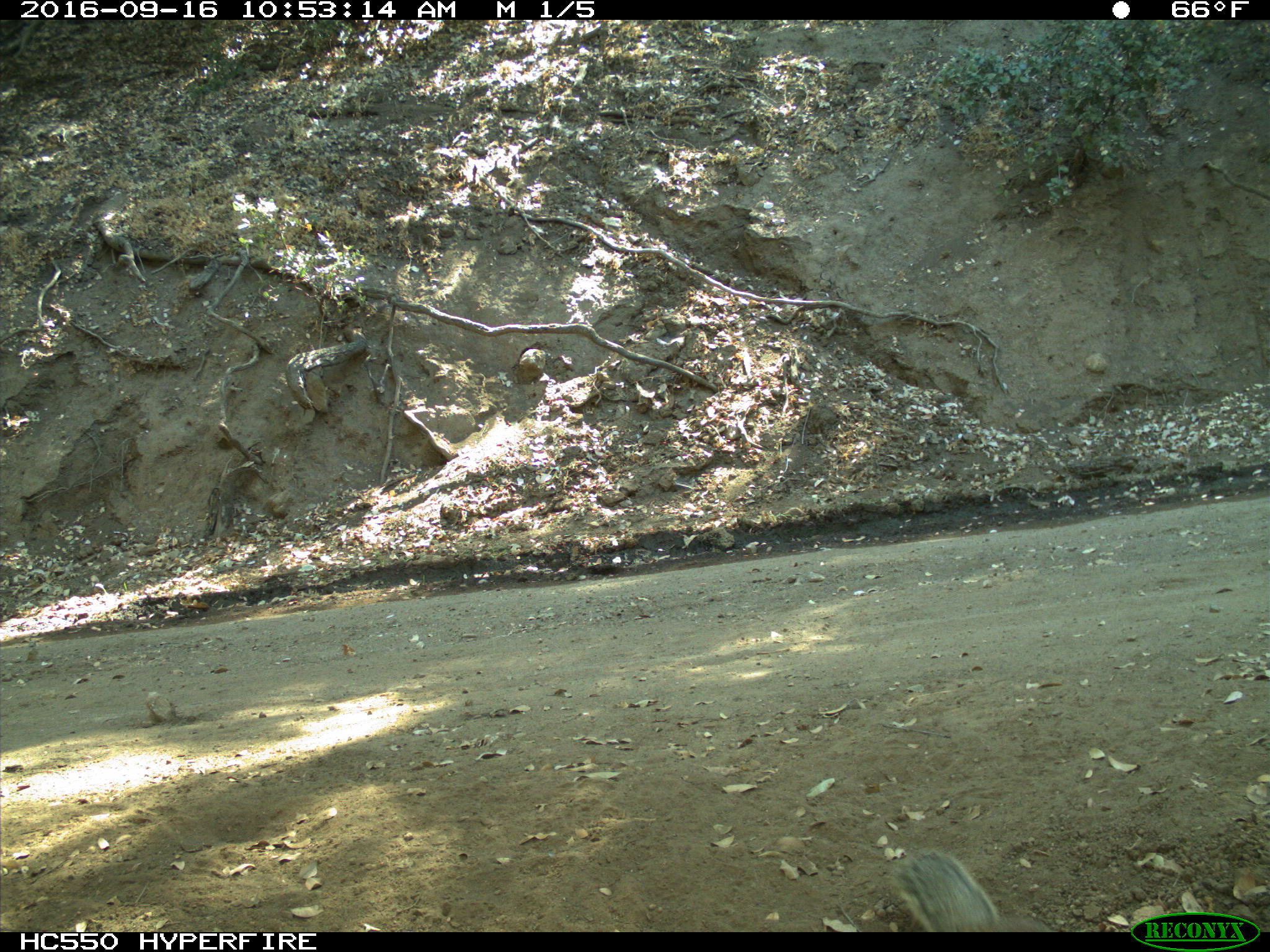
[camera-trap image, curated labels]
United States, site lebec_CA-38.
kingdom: Animalia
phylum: Chordata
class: Mammalia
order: Rodentia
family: Sciuridae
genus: Otospermophilus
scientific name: Otospermophilus beecheyi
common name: california ground squirrel